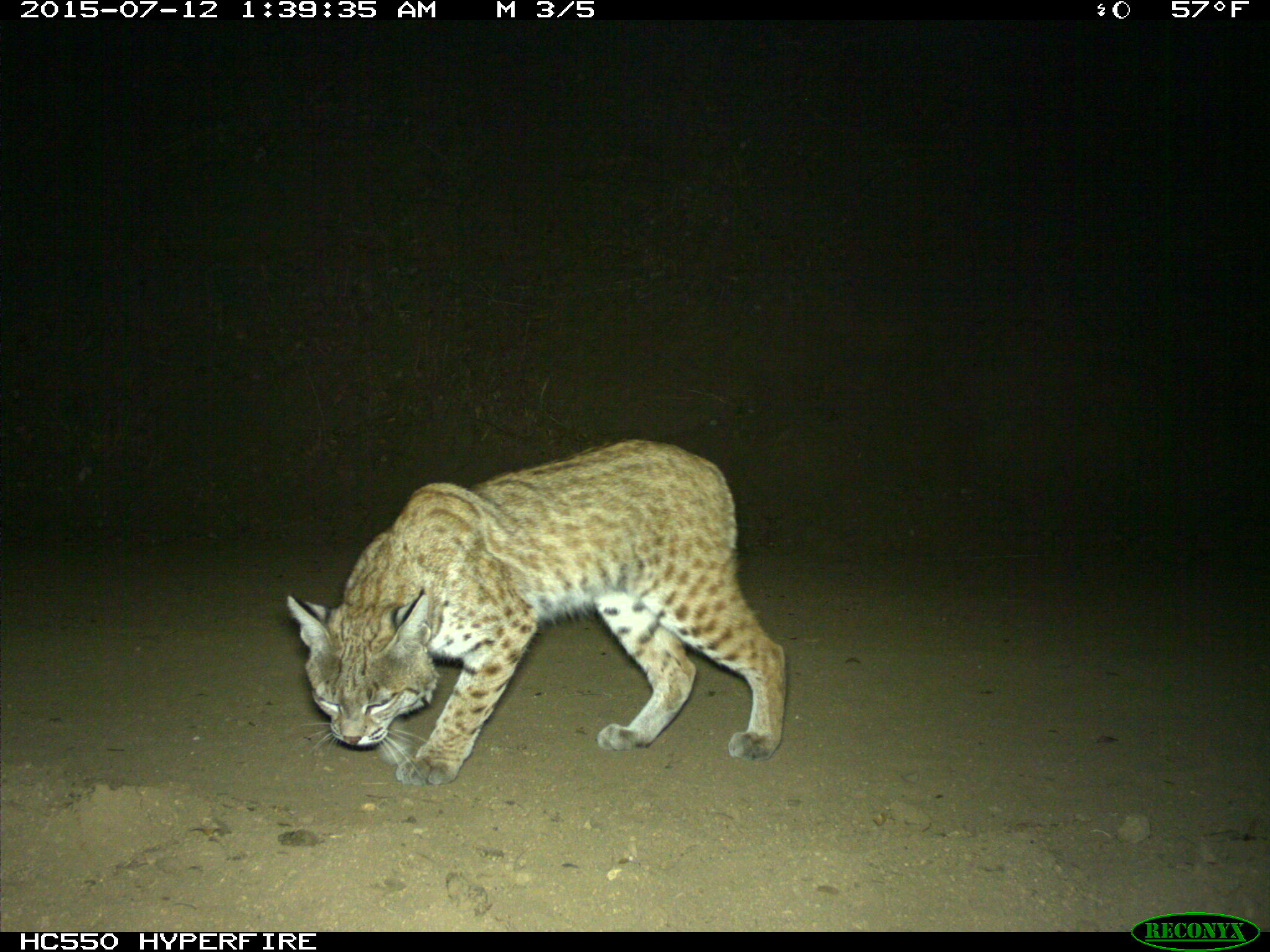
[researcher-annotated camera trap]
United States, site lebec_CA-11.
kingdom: Animalia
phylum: Chordata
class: Mammalia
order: Carnivora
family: Felidae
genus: Lynx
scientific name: Lynx rufus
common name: bobcat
Lynx rufus (bobcat).